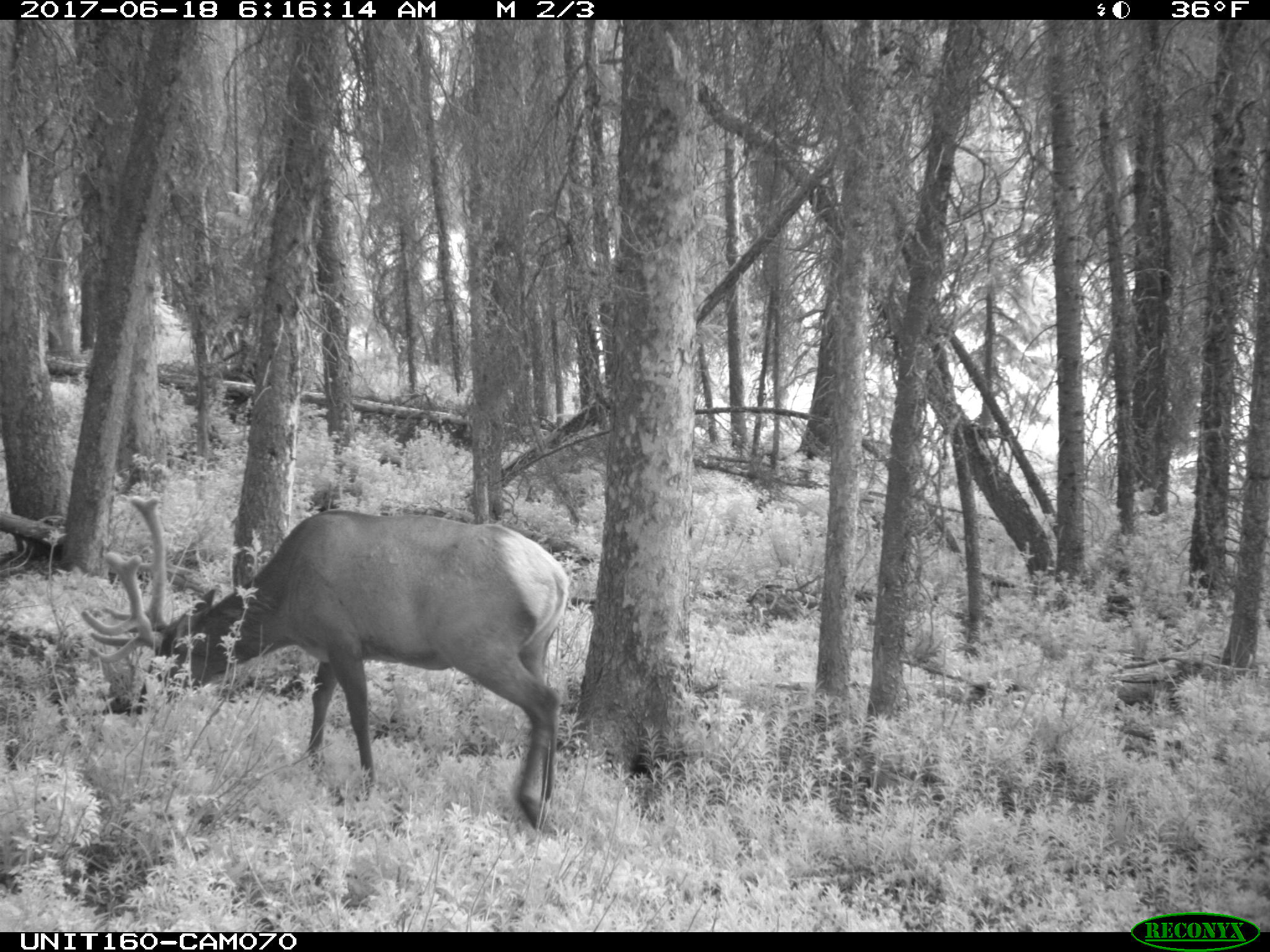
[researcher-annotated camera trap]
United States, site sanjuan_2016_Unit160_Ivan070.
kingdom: Animalia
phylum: Chordata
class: Mammalia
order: Artiodactyla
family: Cervidae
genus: Cervus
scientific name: Cervus elaphus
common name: red deer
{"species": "Cervus elaphus (red deer)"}